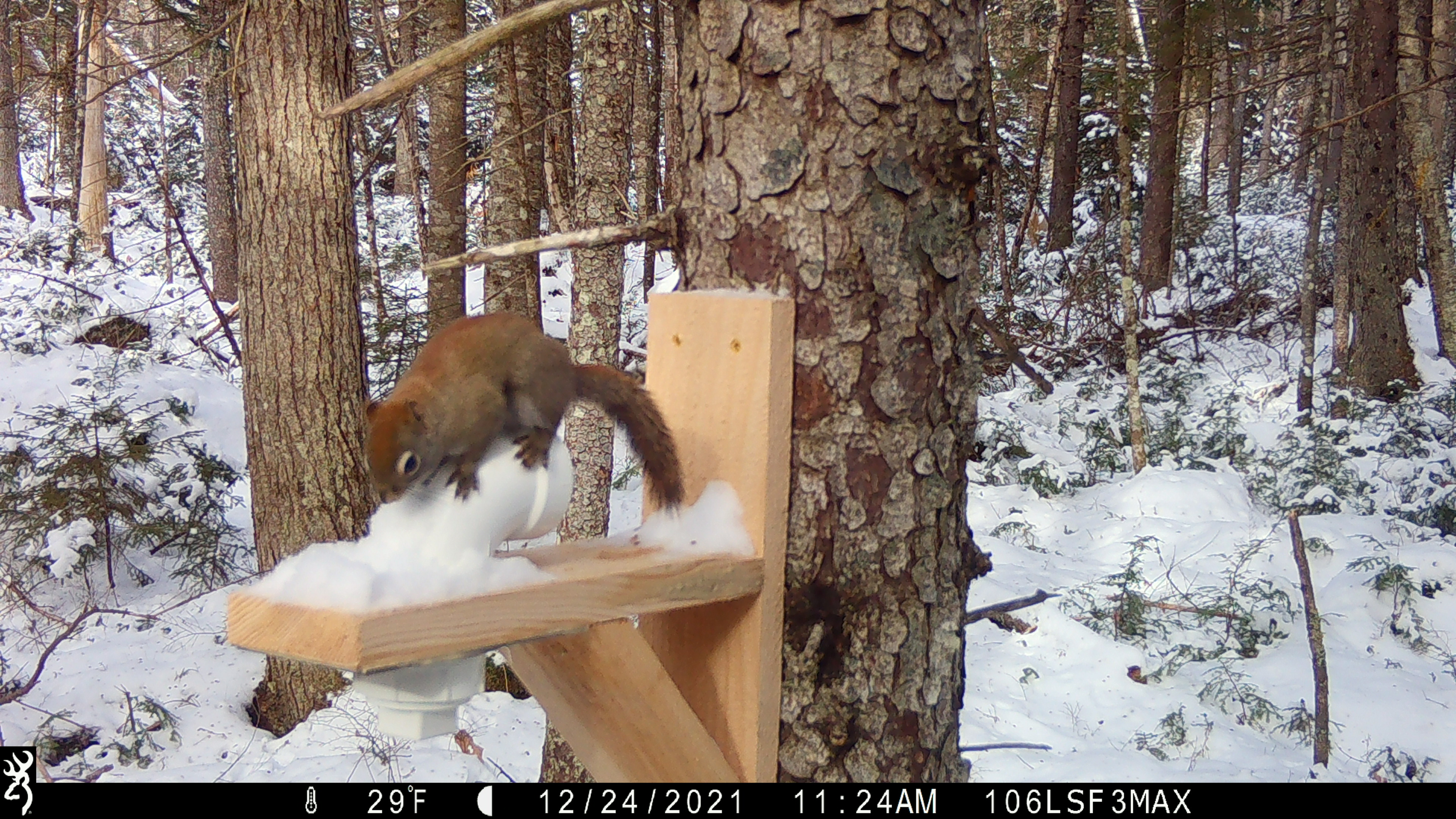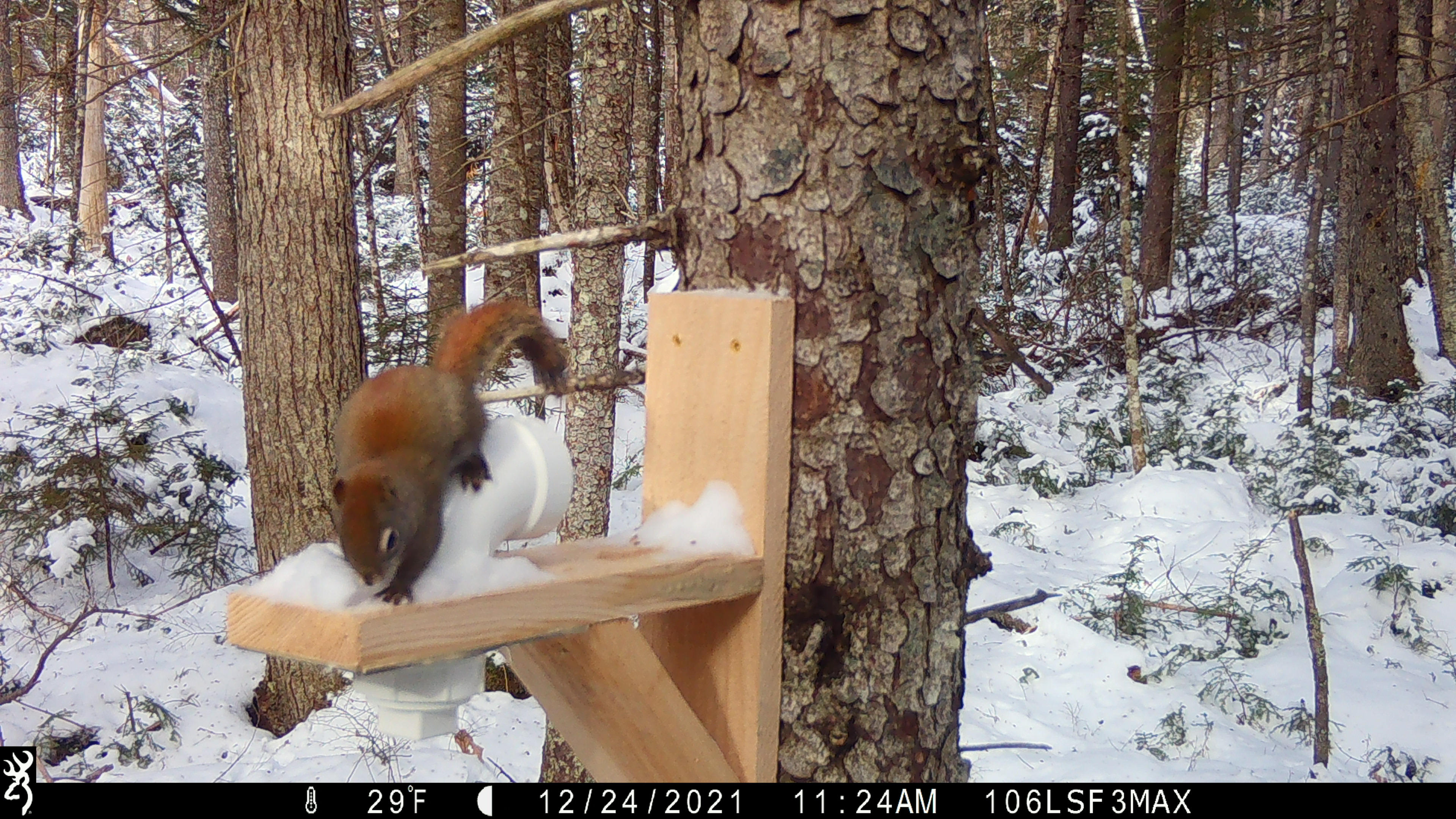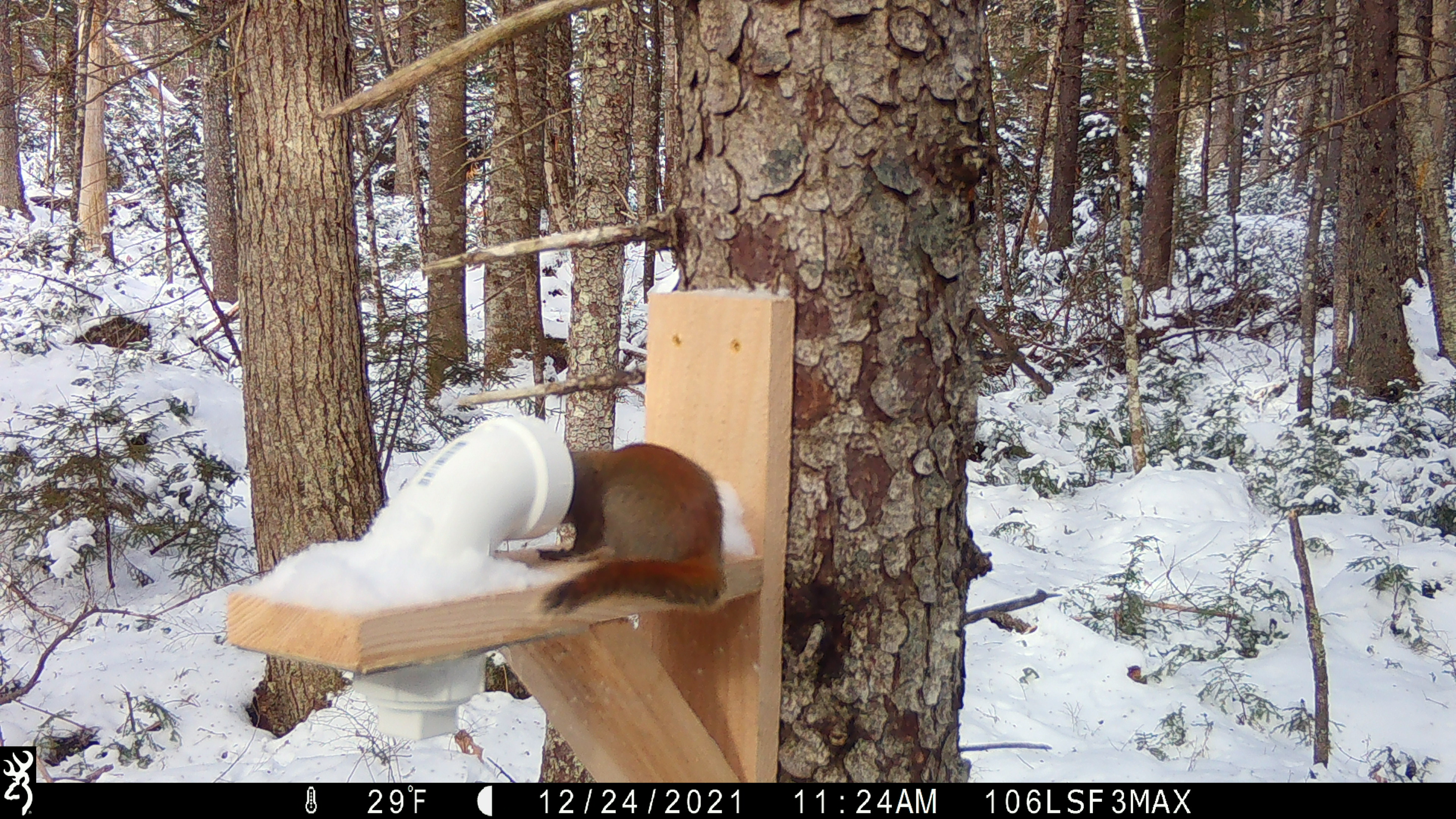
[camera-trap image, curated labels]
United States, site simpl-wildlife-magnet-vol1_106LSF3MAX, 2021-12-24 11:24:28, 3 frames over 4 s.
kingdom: Animalia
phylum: Chordata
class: Mammalia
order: Rodentia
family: Sciuridae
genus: Tamiasciurus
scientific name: Tamiasciurus hudsonicus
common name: red squirrel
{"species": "red squirrel (Tamiasciurus hudsonicus)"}